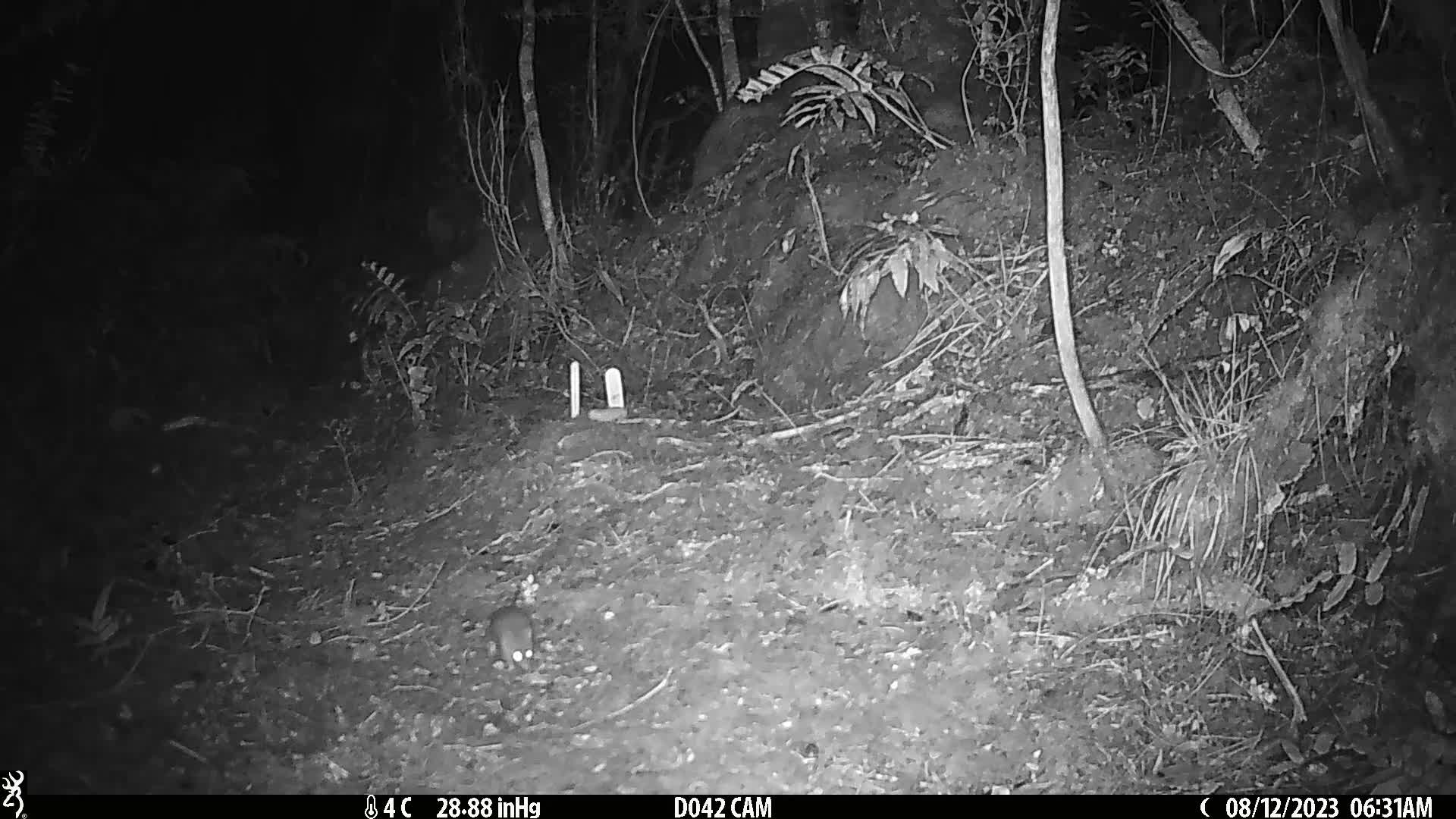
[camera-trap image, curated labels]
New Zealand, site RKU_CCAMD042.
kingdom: Animalia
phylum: Chordata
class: Mammalia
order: Rodentia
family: Muridae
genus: Rattus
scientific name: Rattus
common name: rat